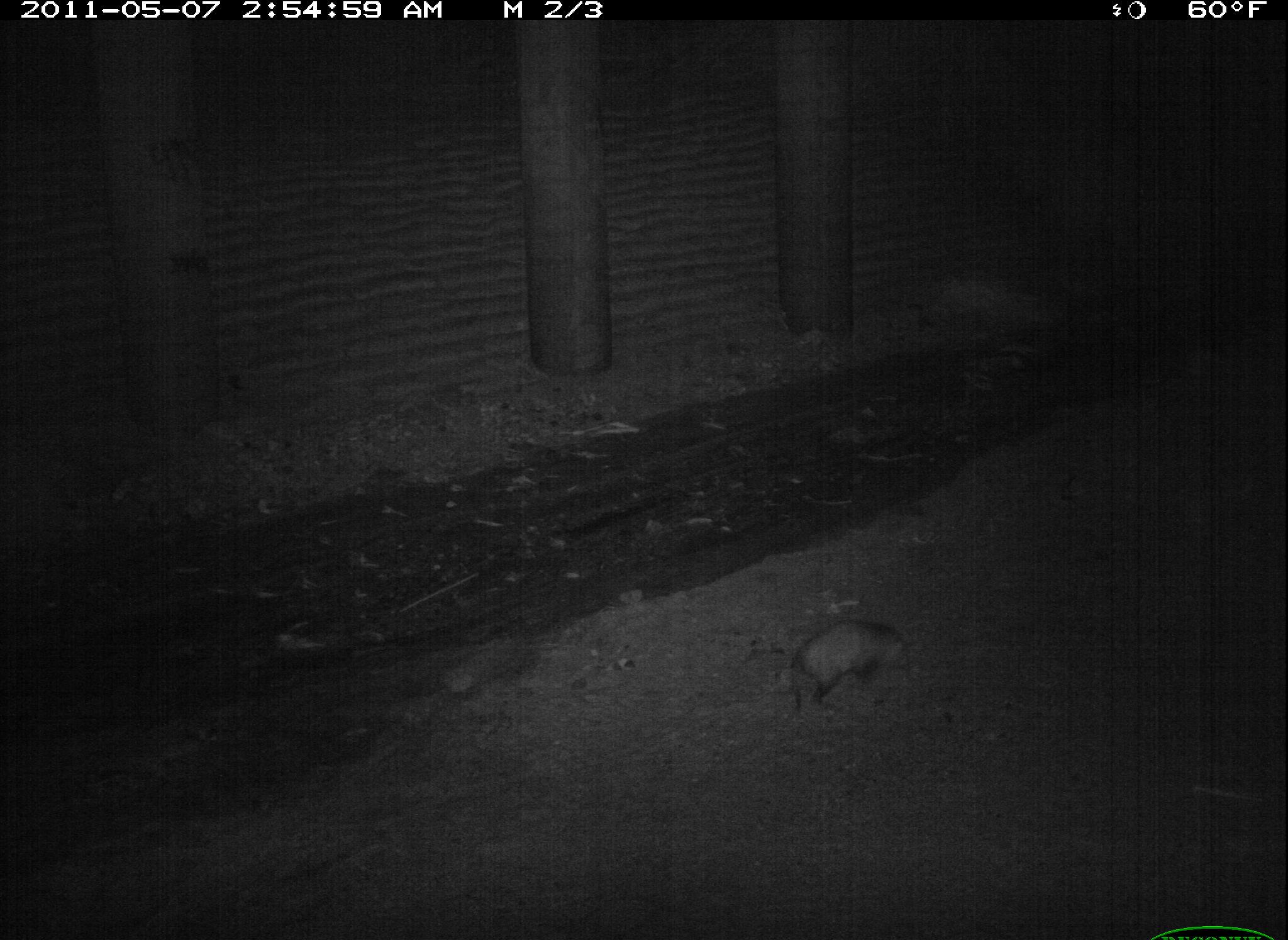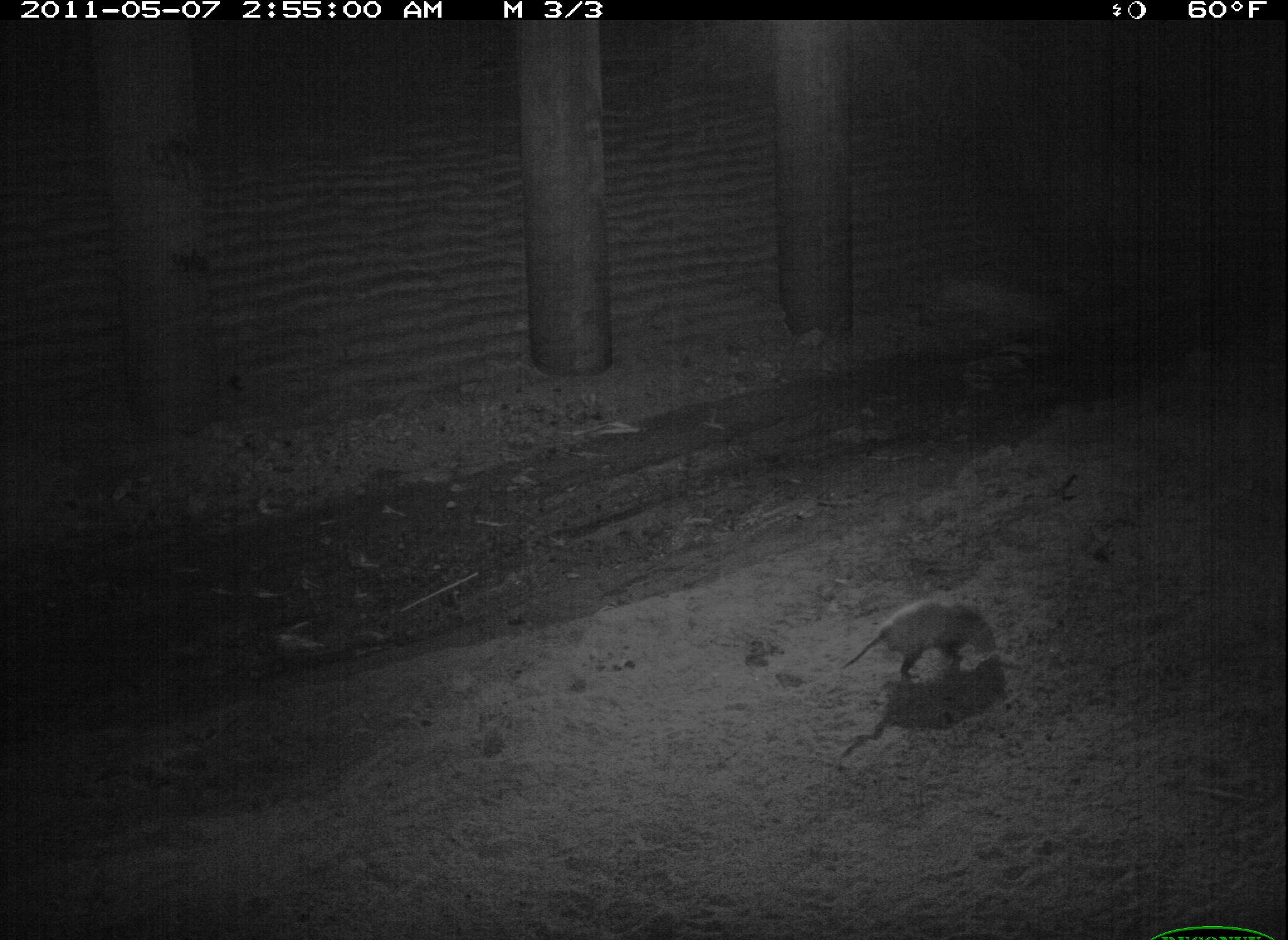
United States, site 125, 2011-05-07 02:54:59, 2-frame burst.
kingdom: Animalia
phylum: Chordata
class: Mammalia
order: Didelphimorphia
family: Didelphidae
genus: Didelphis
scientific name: Didelphis virginiana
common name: virginia opossum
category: opossum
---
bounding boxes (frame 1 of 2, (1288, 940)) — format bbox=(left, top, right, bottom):
opossum: bbox=(784, 614, 923, 722)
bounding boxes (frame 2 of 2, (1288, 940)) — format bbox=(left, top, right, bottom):
opossum: bbox=(839, 592, 1006, 693)